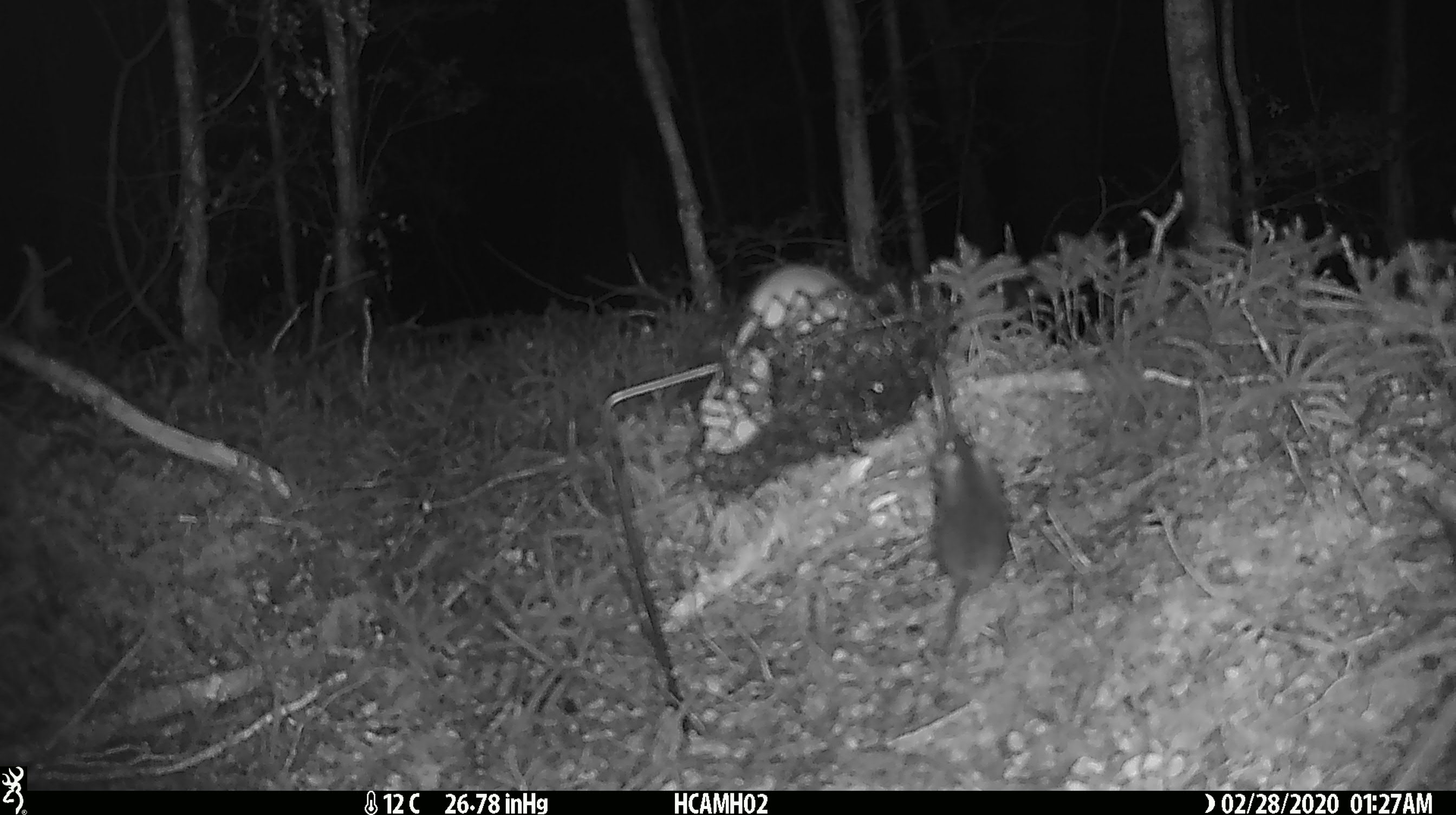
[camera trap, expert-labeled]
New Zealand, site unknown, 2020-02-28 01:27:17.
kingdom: Animalia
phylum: Chordata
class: Mammalia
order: Rodentia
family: Muridae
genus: Mus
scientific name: Mus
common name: mouse